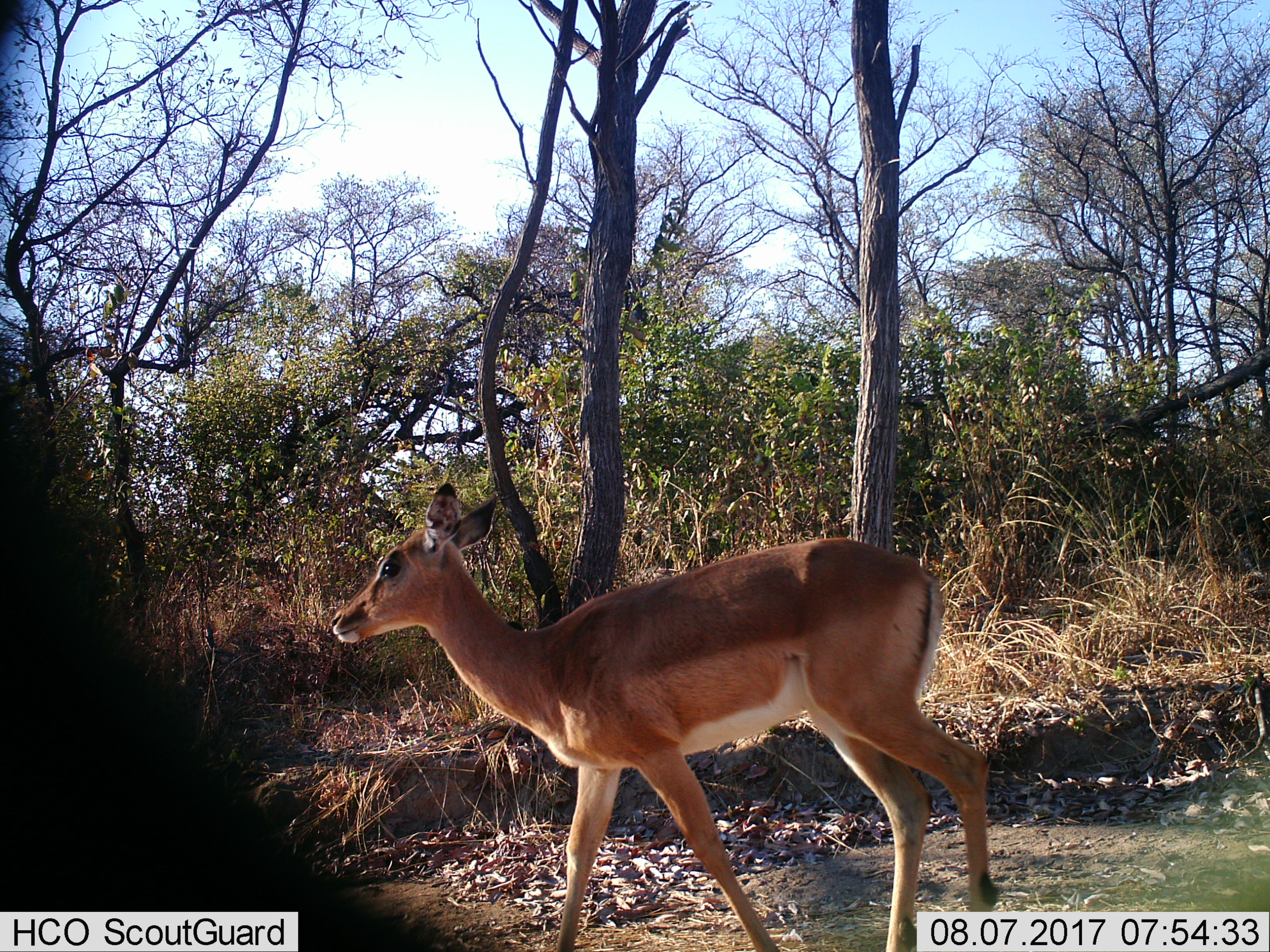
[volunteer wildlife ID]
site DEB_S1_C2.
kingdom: Animalia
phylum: Chordata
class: Mammalia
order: Artiodactyla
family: Bovidae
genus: Aepyceros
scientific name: Aepyceros melampus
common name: impala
Impala (Aepyceros melampus), count 1. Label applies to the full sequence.